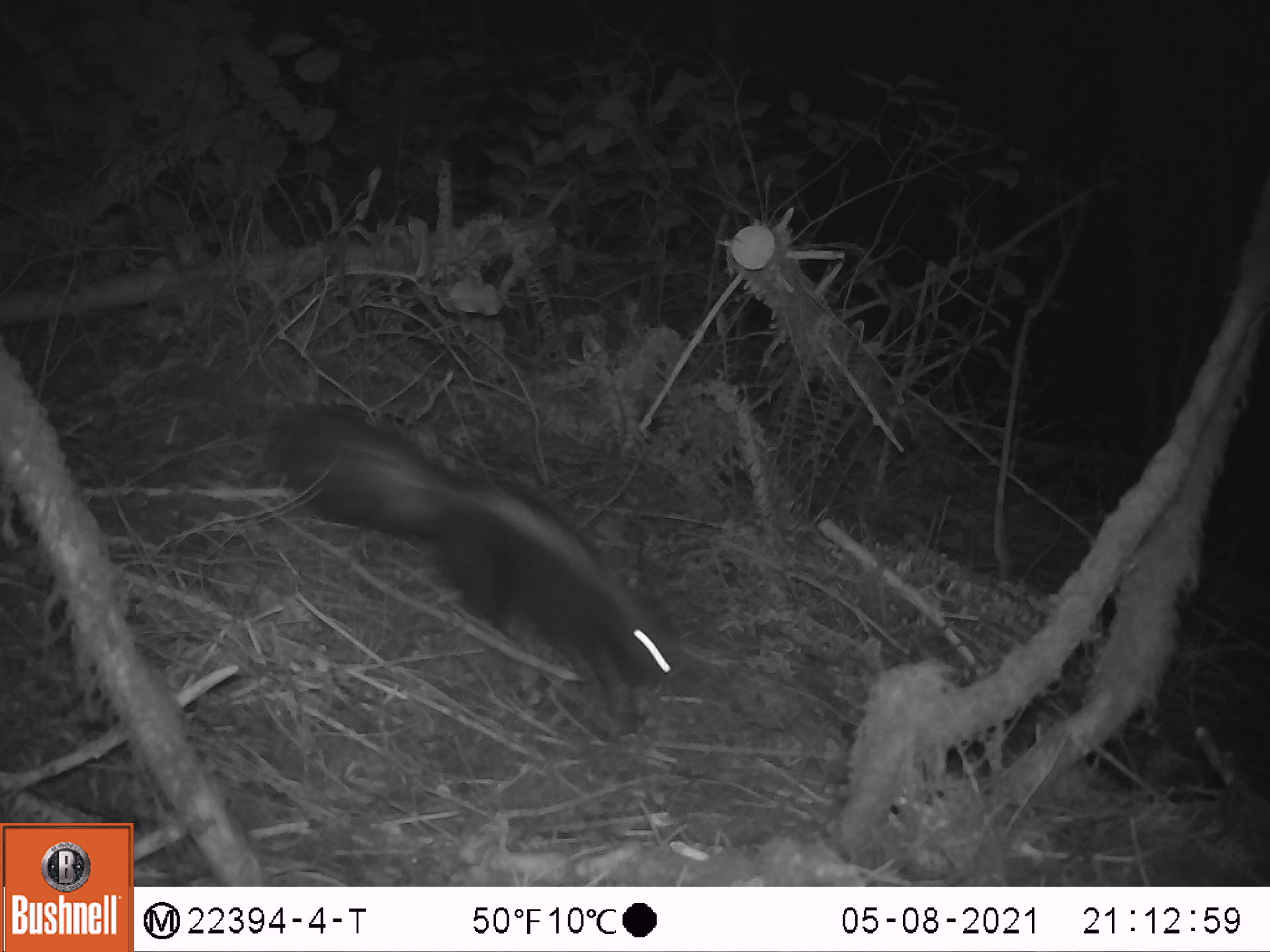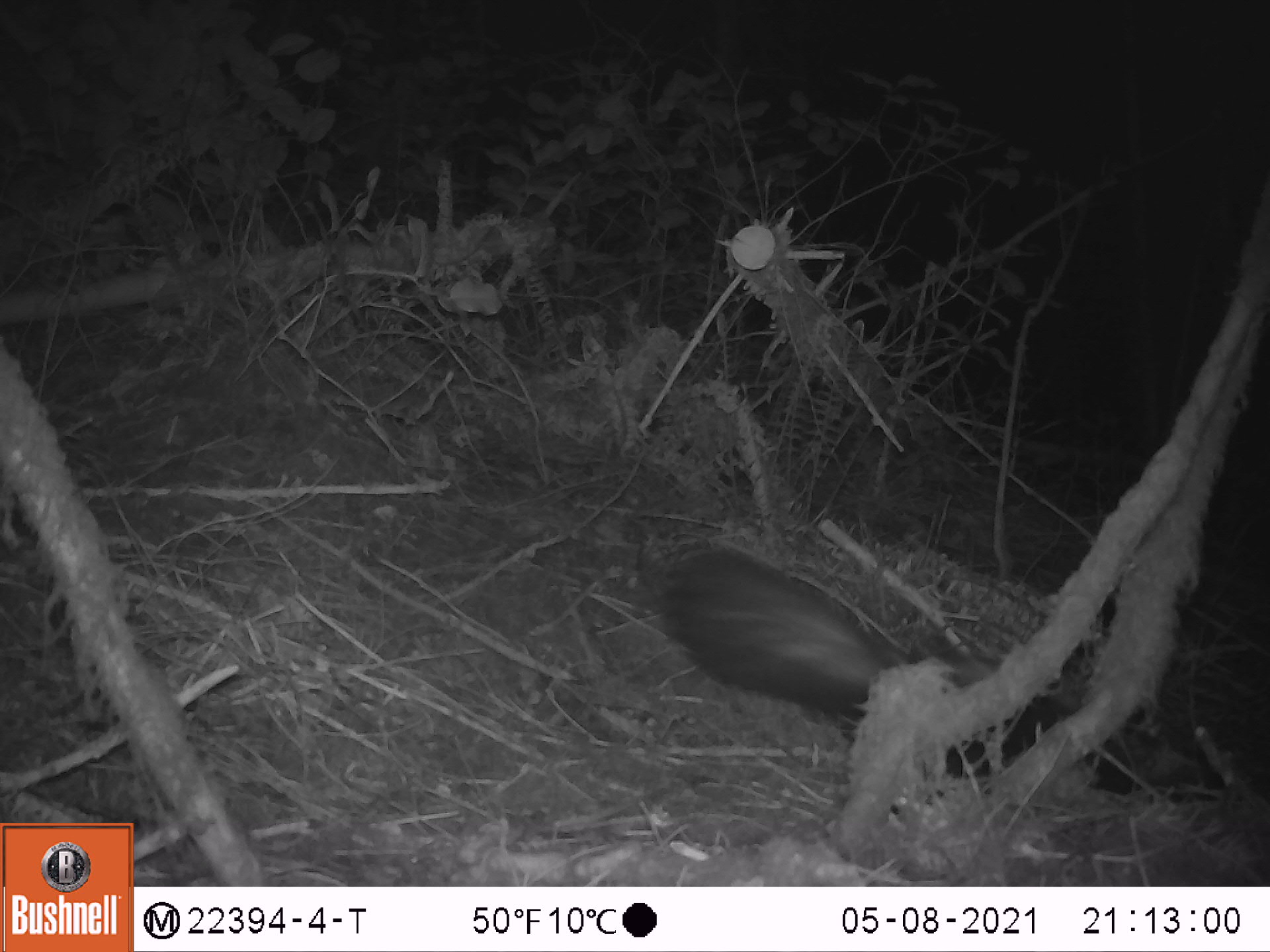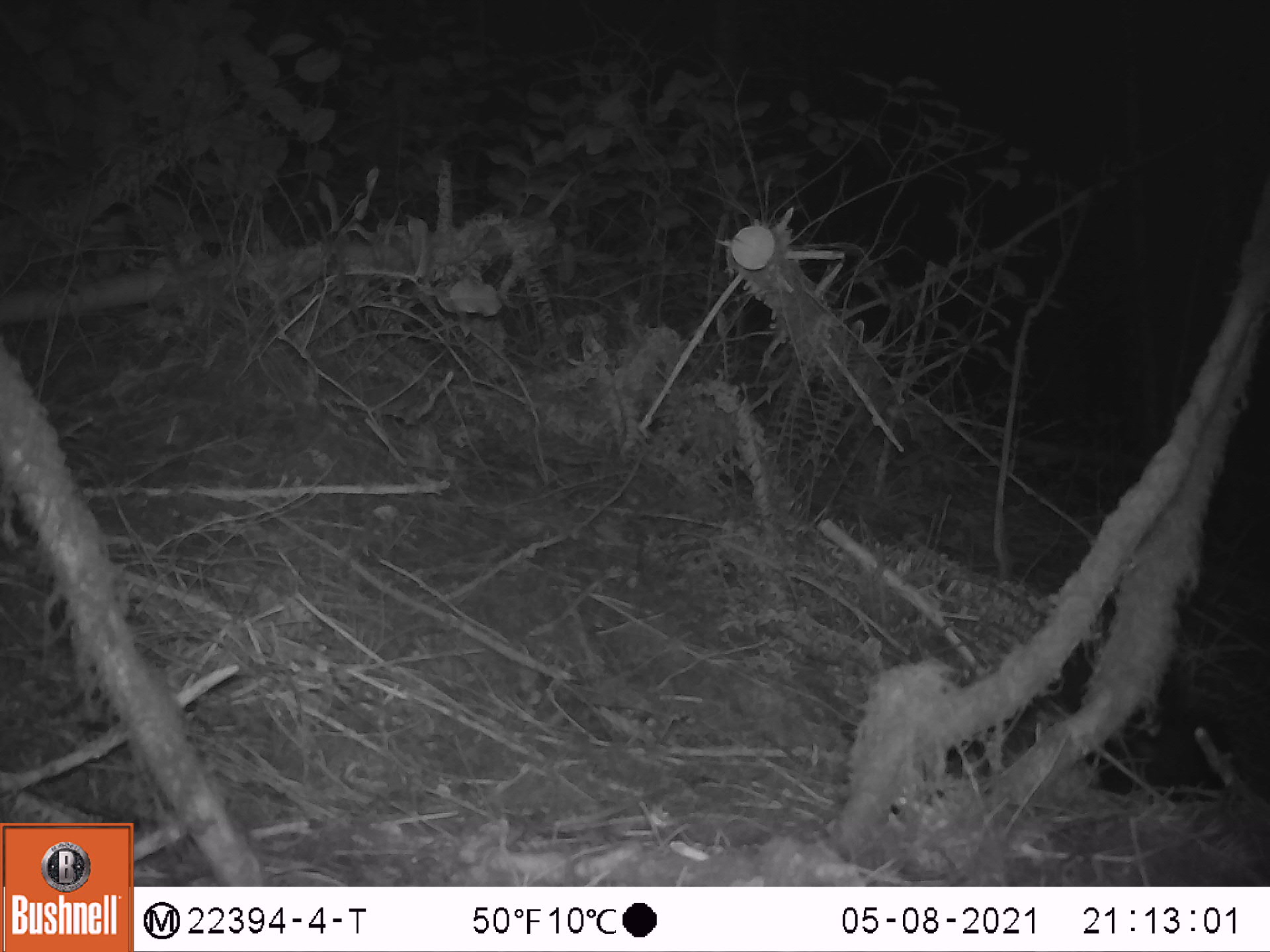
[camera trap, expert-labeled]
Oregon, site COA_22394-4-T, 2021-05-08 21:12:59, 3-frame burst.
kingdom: Animalia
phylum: Chordata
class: Mammalia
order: Carnivora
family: Mephitidae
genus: Mephitis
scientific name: Mephitis mephitis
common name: striped skunk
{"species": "striped skunk (Mephitis mephitis)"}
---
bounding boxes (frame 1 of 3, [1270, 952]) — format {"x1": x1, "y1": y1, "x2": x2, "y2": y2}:
striped skunk: {"x1": 249, "y1": 362, "x2": 692, "y2": 753}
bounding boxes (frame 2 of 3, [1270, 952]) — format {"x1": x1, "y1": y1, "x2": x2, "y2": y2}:
striped skunk: {"x1": 625, "y1": 509, "x2": 1222, "y2": 870}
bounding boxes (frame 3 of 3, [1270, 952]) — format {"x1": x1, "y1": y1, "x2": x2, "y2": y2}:
striped skunk: {"x1": 933, "y1": 594, "x2": 1269, "y2": 856}